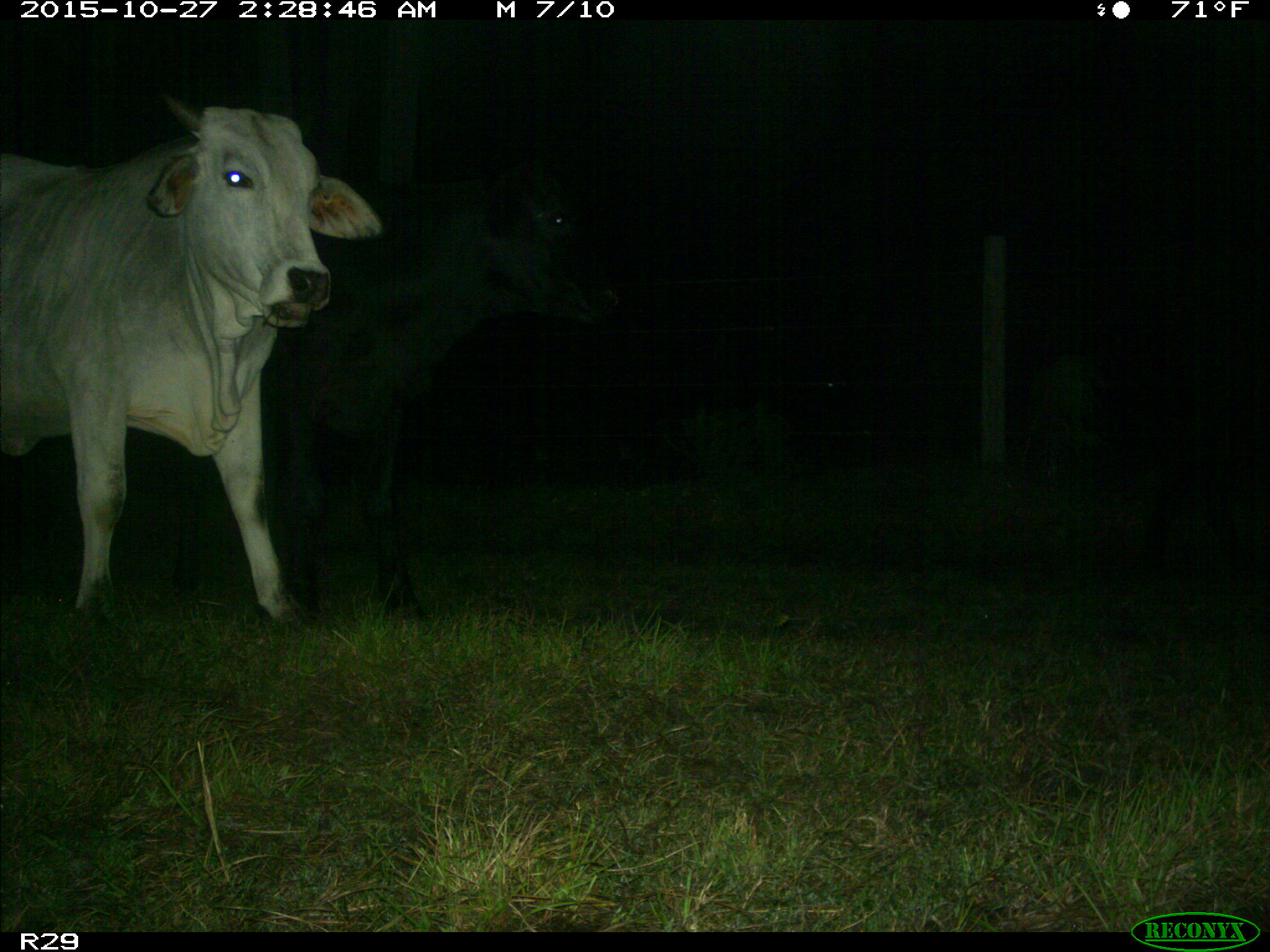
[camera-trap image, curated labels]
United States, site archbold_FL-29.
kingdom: Animalia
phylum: Chordata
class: Mammalia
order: Artiodactyla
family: Bovidae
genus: Bos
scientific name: Bos taurus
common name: domestic cow